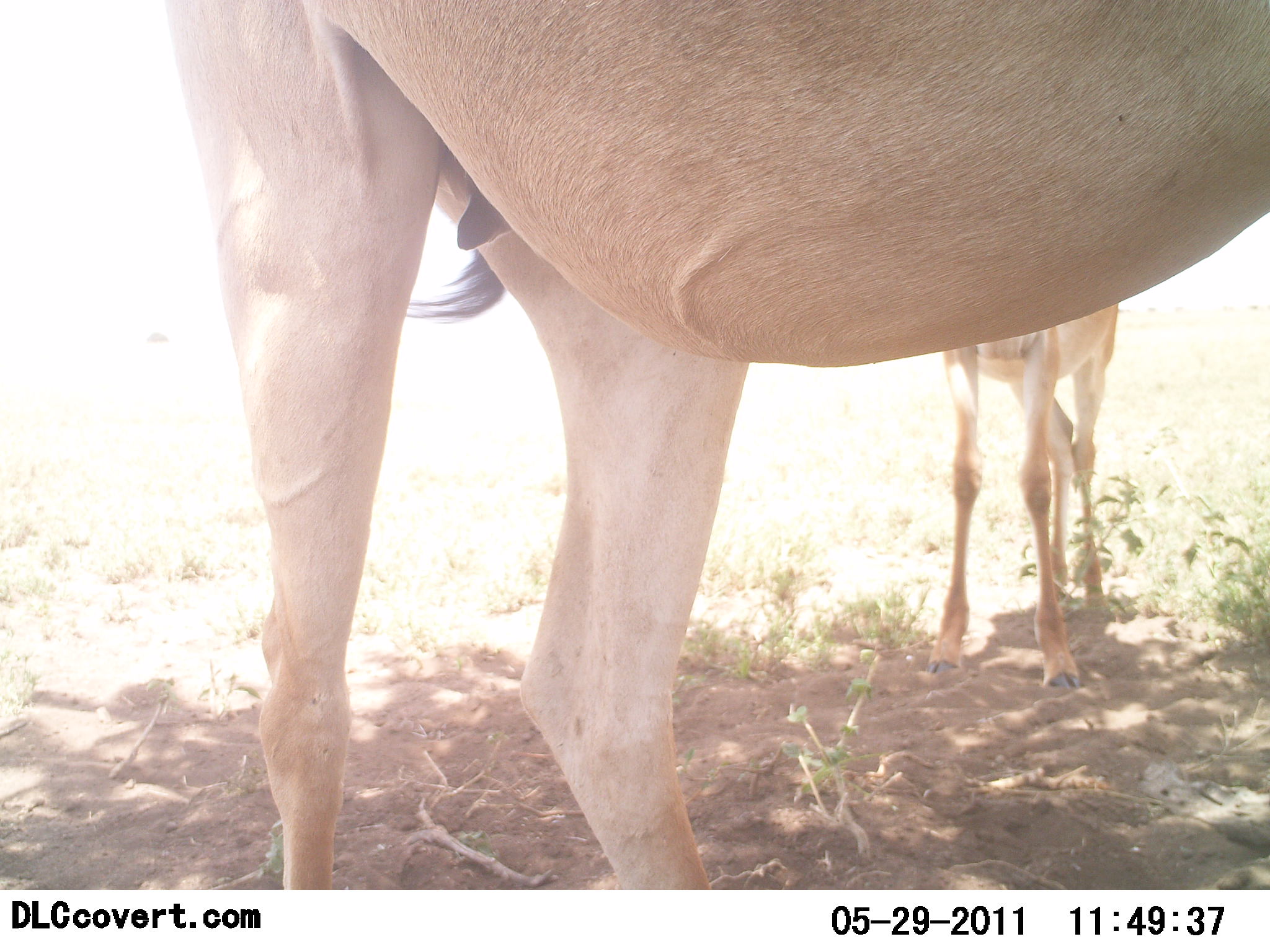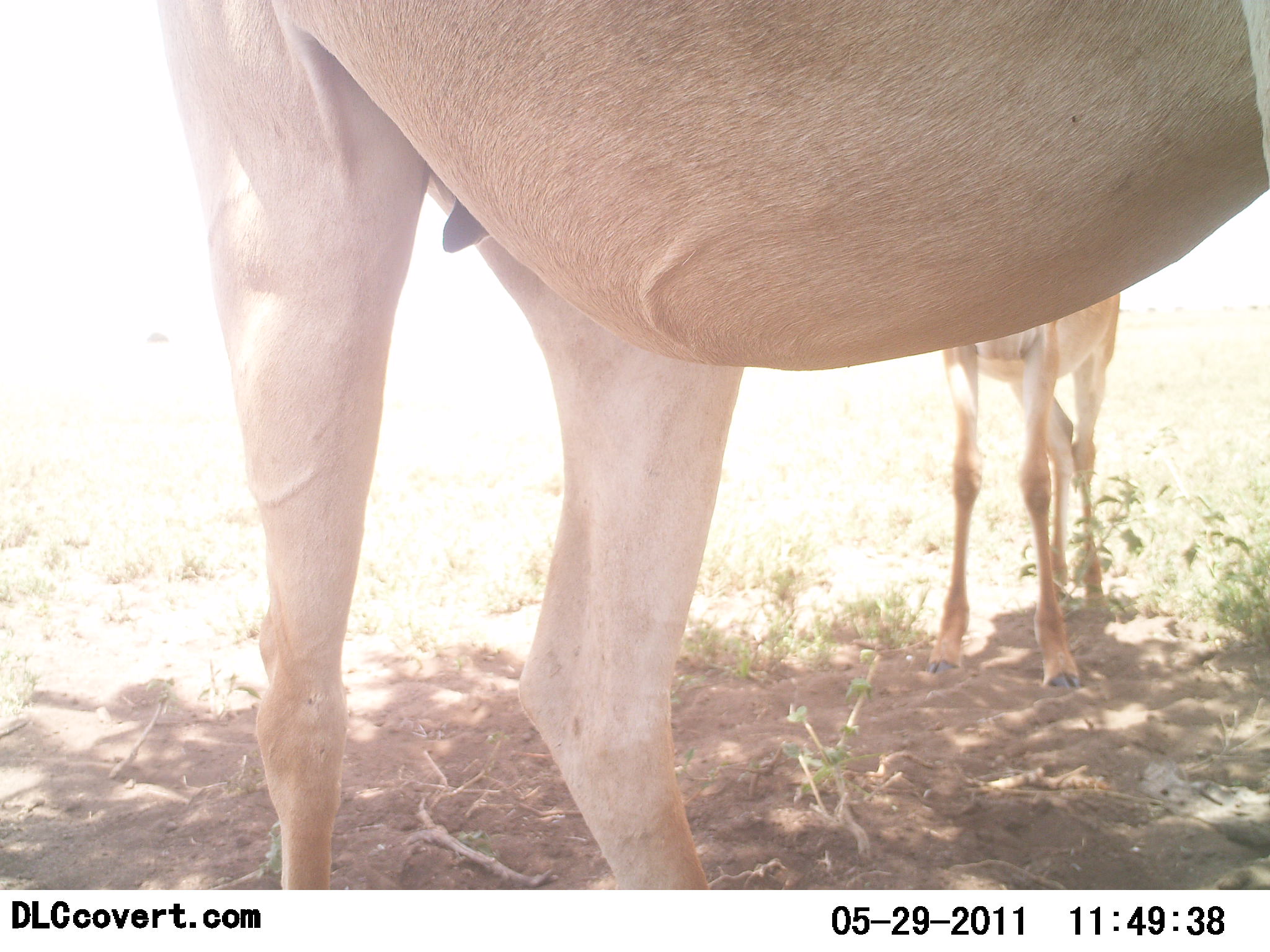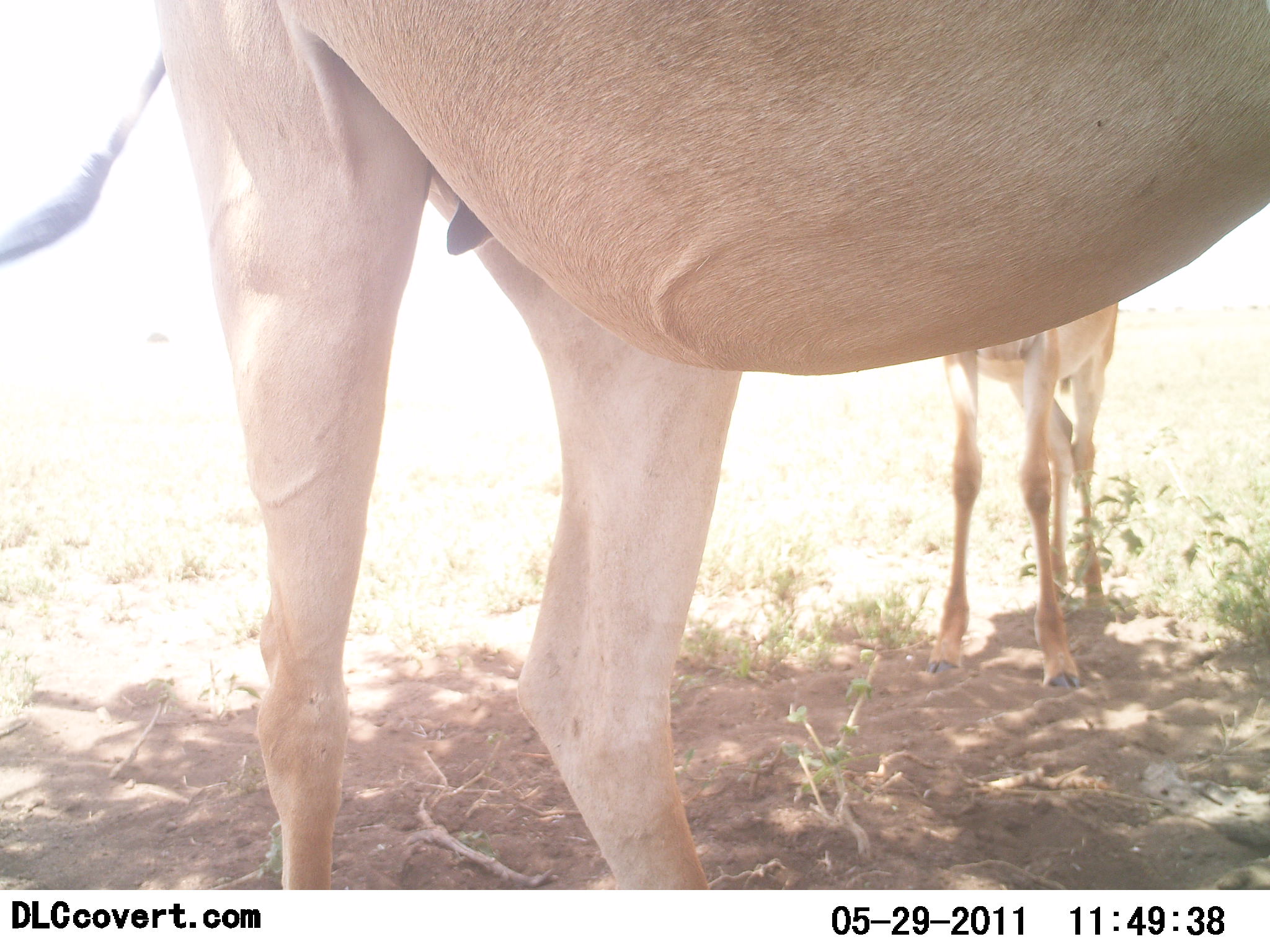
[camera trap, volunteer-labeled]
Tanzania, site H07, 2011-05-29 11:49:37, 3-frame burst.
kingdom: Animalia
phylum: Chordata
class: Mammalia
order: Artiodactyla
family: Bovidae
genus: Alcelaphus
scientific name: Alcelaphus buselaphus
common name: hartebeest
Hartebeest (Alcelaphus buselaphus), count 2. Behavior (volunteer vote fractions): standing 100%, resting 0%, moving 0%, interacting 0%. Young present (vote fraction): 70%. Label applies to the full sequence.